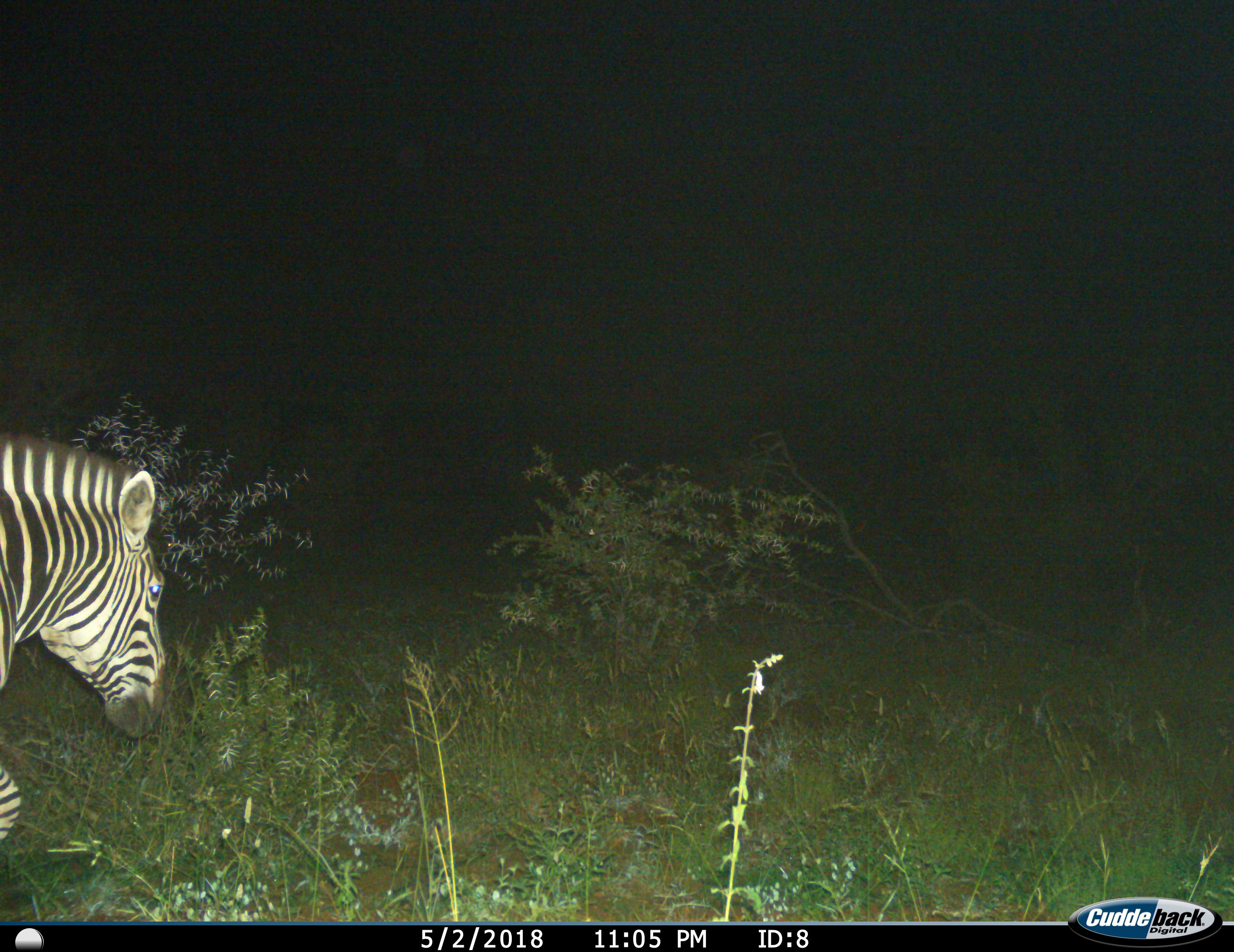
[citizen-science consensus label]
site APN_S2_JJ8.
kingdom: Animalia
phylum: Chordata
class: Mammalia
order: Perissodactyla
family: Equidae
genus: Equus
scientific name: Equus quagga burchellii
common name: burchell's zebra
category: zebraburchells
Zebraburchells (burchell's zebra) (Equus quagga burchellii), count 1. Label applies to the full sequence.